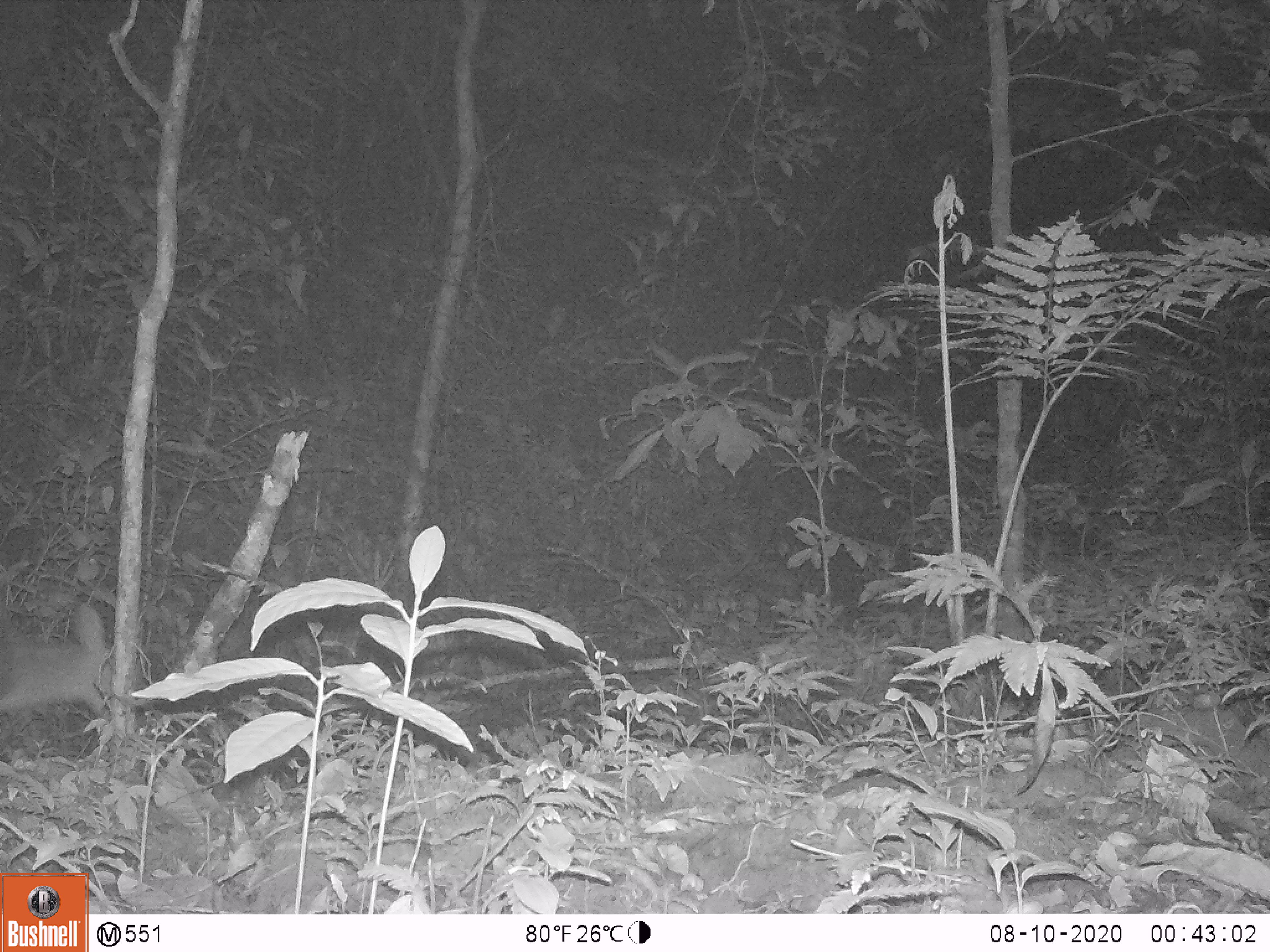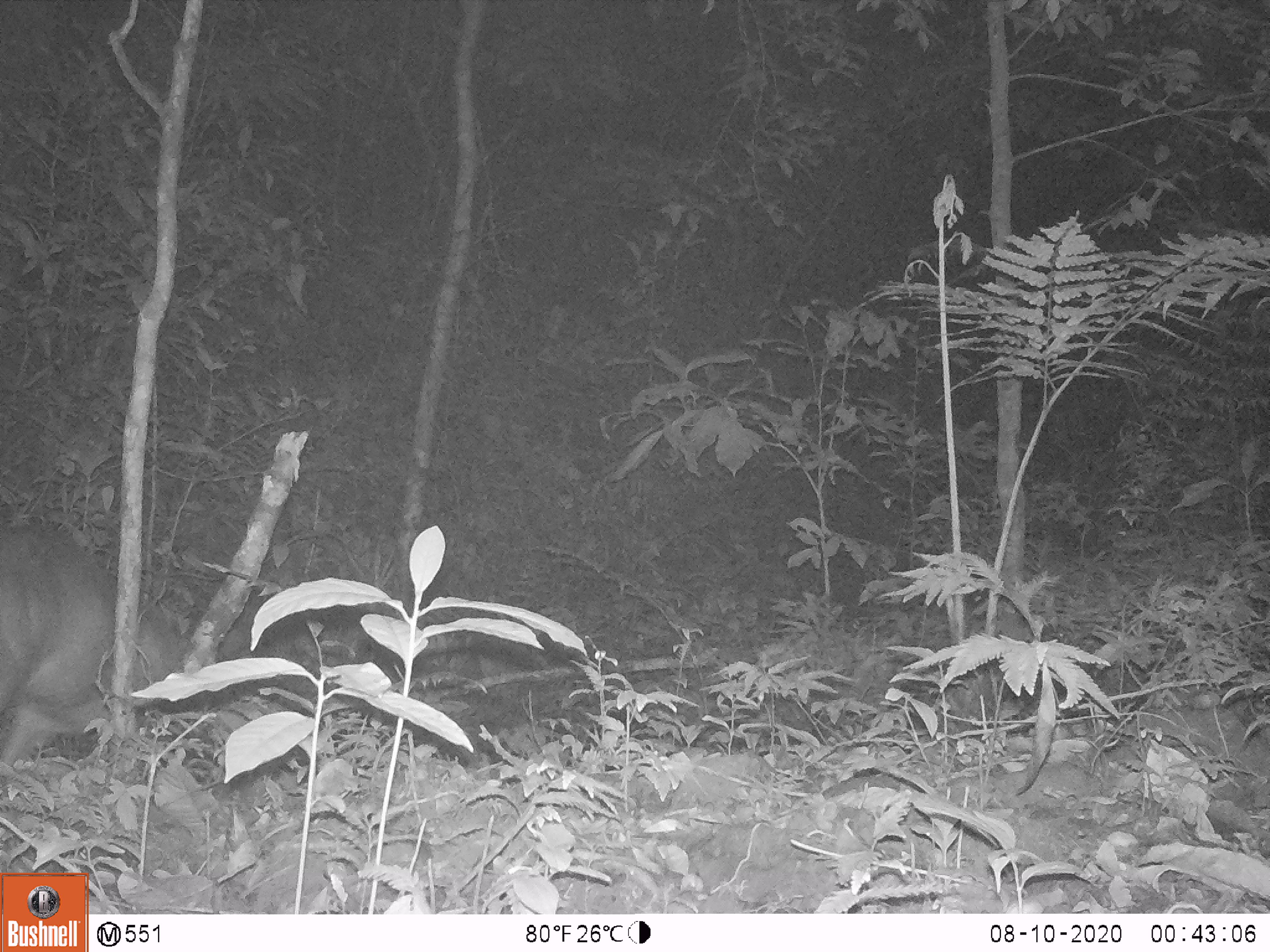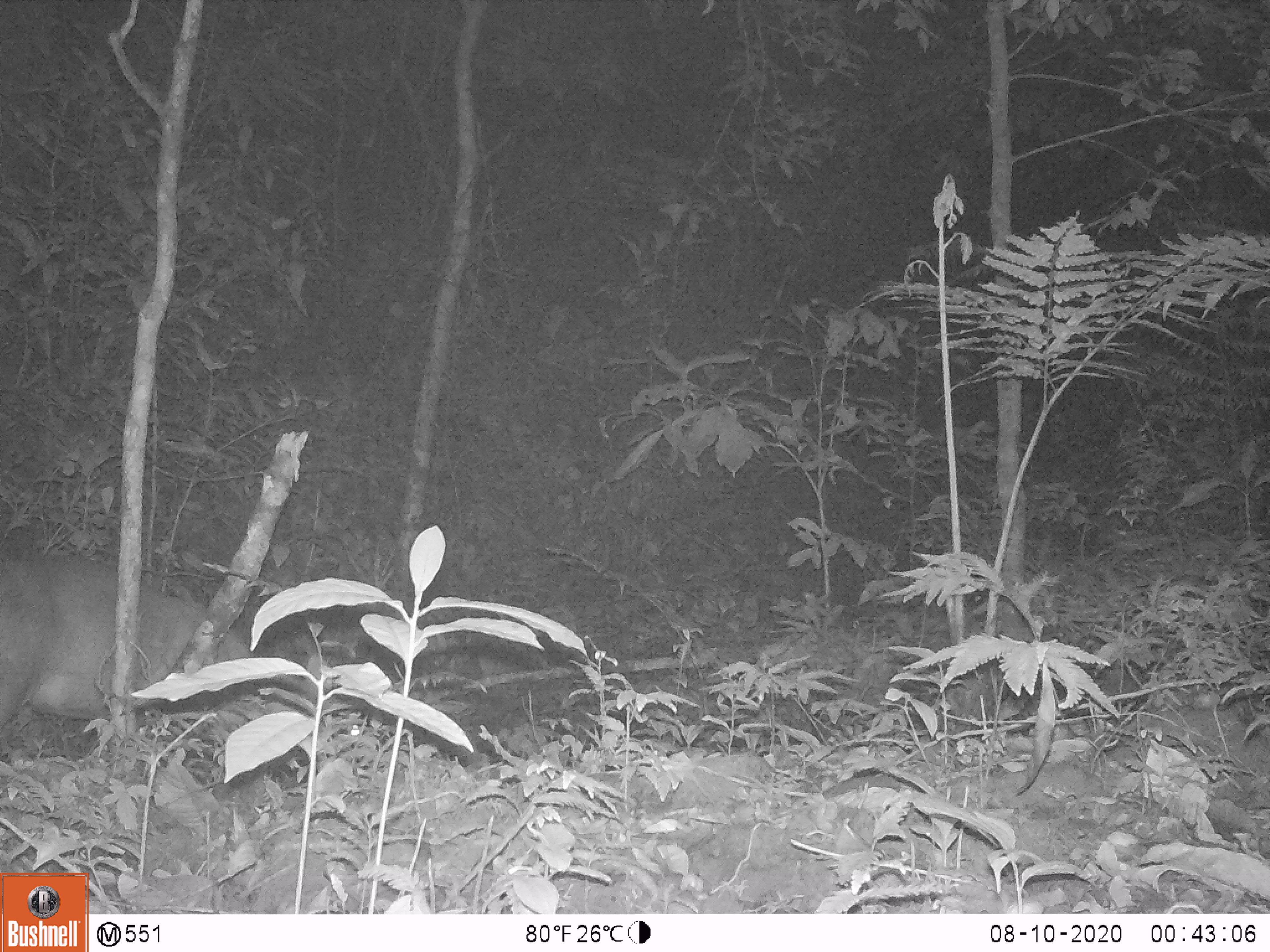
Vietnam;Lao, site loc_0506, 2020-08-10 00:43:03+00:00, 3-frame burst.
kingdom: Animalia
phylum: Chordata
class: Mammalia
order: Artiodactyla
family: Cervidae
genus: Muntiacus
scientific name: Muntiacus vuquangensis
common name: large-antlered muntjac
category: large antlered muntjac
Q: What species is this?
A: Large antlered muntjac (large-antlered muntjac) (Muntiacus vuquangensis).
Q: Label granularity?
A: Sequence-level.